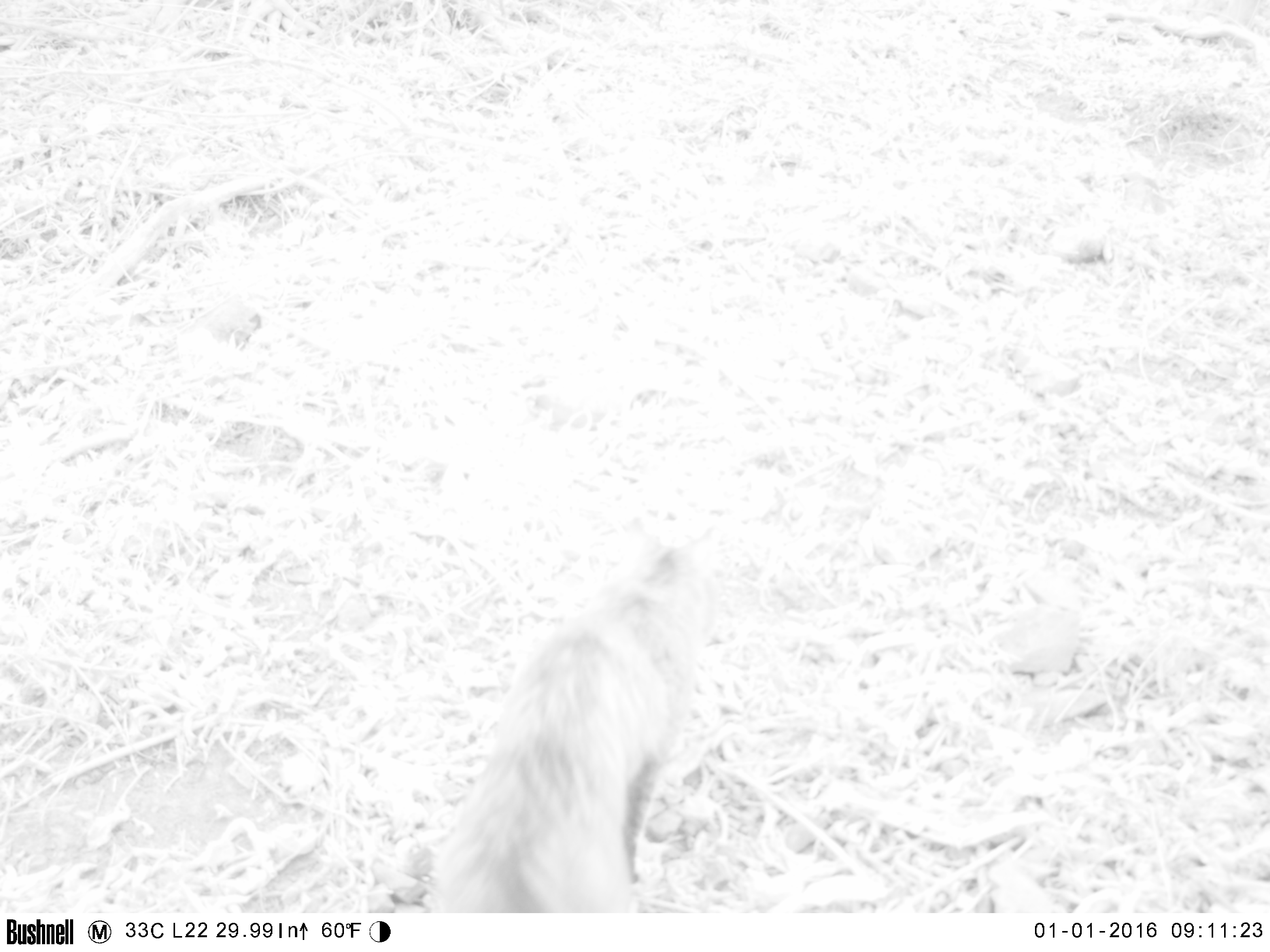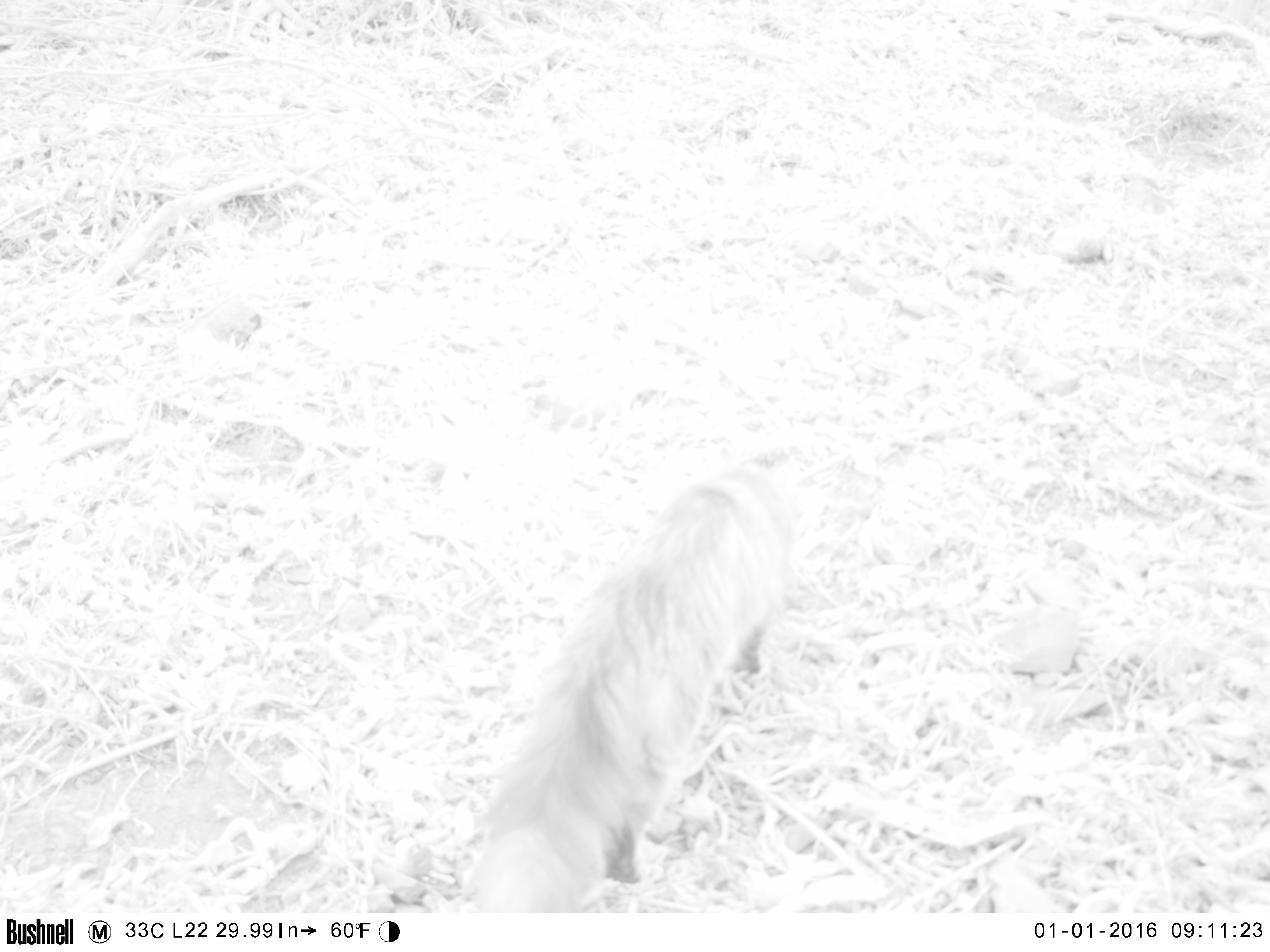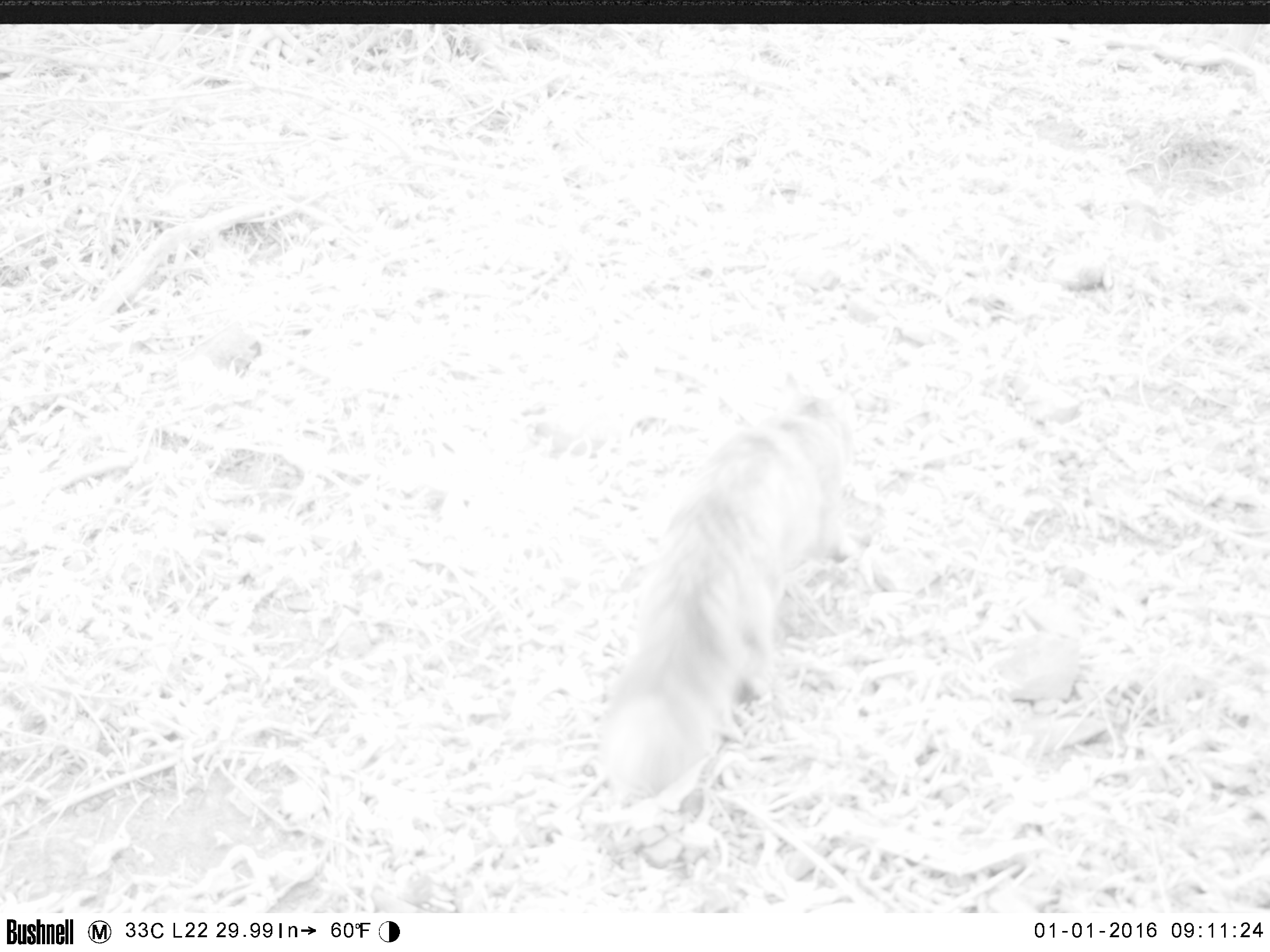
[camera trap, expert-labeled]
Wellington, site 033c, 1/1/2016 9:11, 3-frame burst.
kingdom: Animalia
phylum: Chordata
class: Mammalia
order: Carnivora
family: Felidae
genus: Felis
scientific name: Felis catus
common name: cat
Cat (Felis catus).